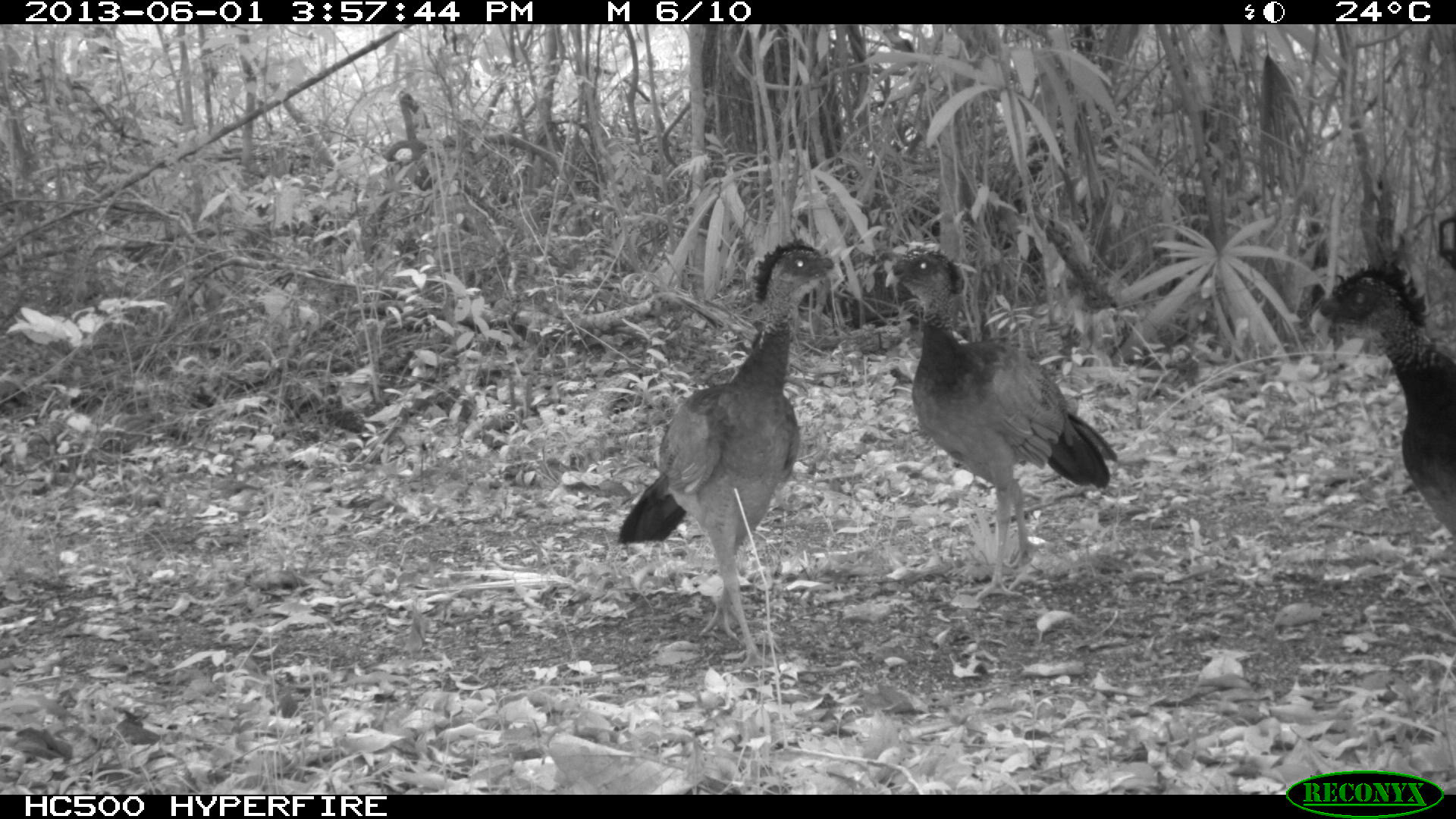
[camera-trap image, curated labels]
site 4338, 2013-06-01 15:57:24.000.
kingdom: Animalia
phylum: Chordata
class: Aves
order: Galliformes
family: Cracidae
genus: Crax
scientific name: Crax rubra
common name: great curassow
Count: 3.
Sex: female.